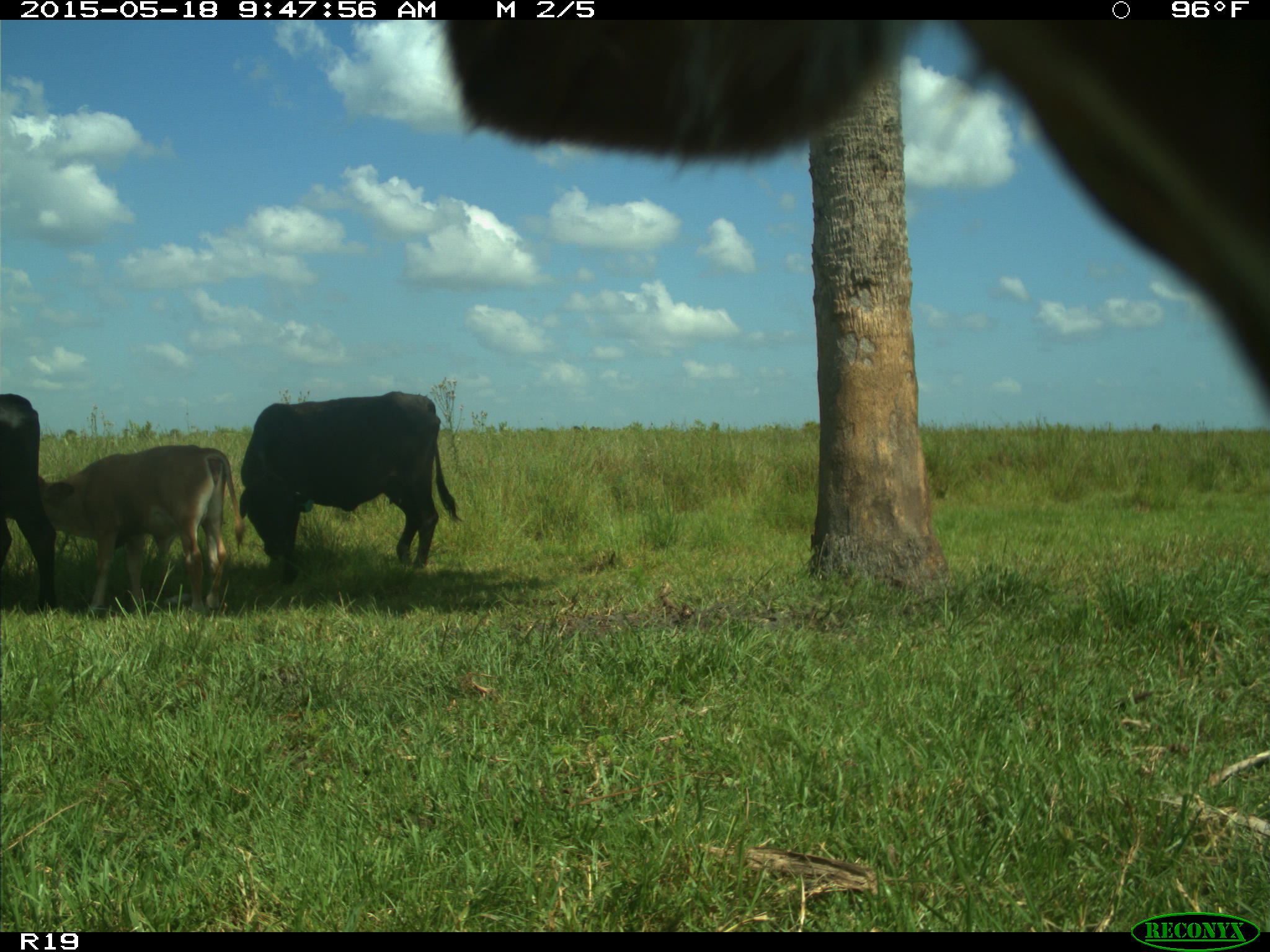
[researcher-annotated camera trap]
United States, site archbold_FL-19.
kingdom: Animalia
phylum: Chordata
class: Mammalia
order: Artiodactyla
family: Bovidae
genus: Bos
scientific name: Bos taurus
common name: domestic cow